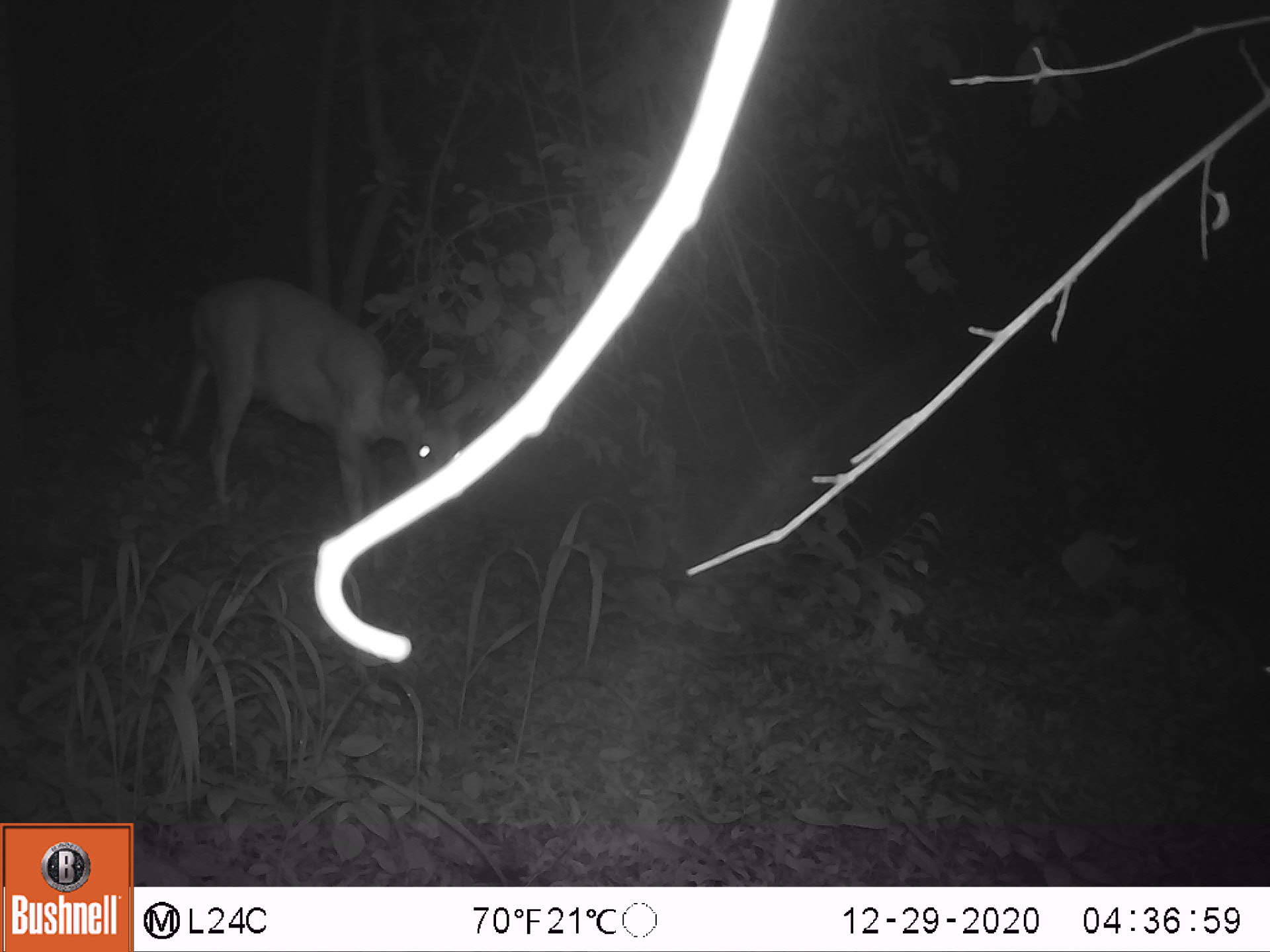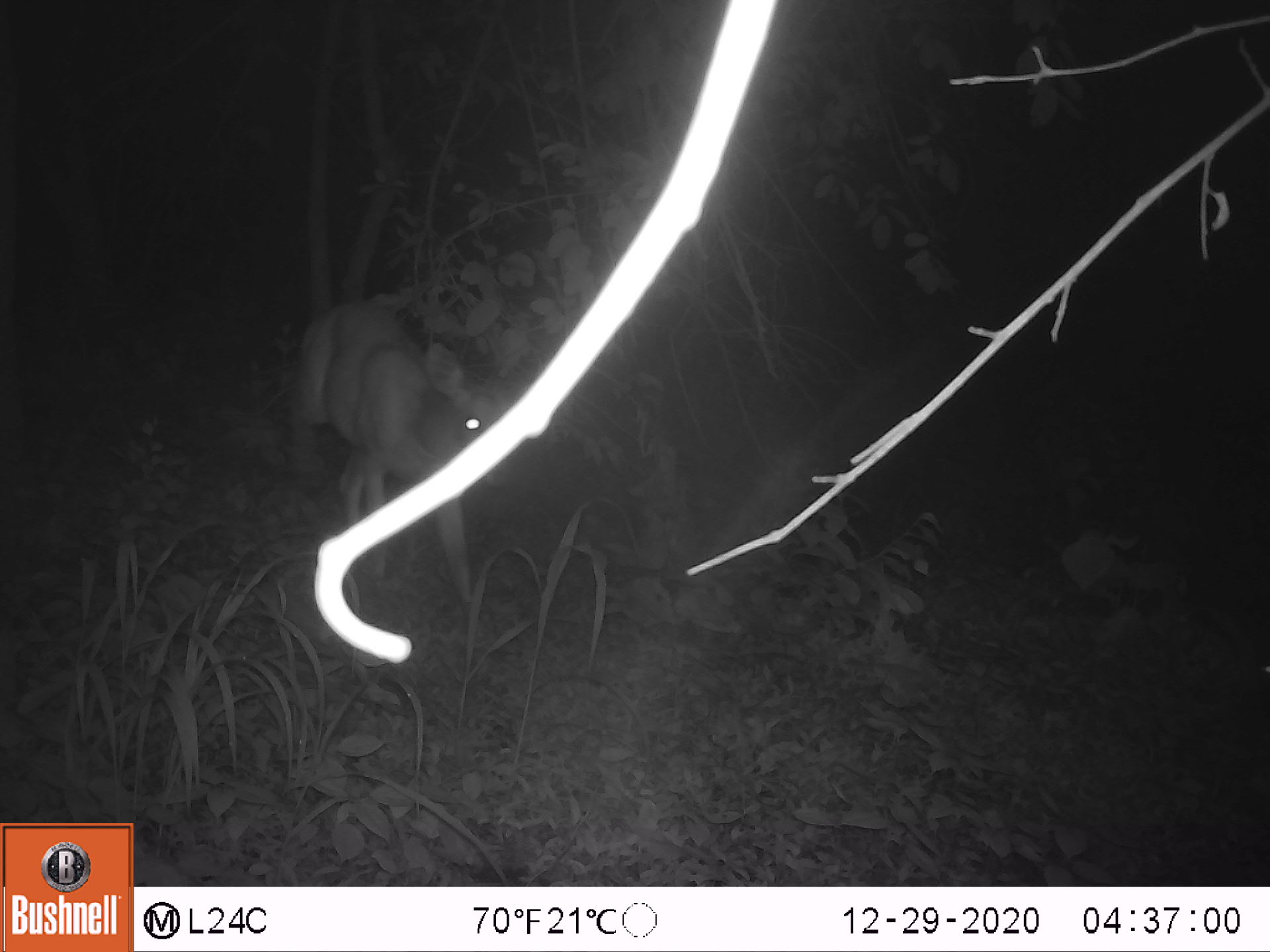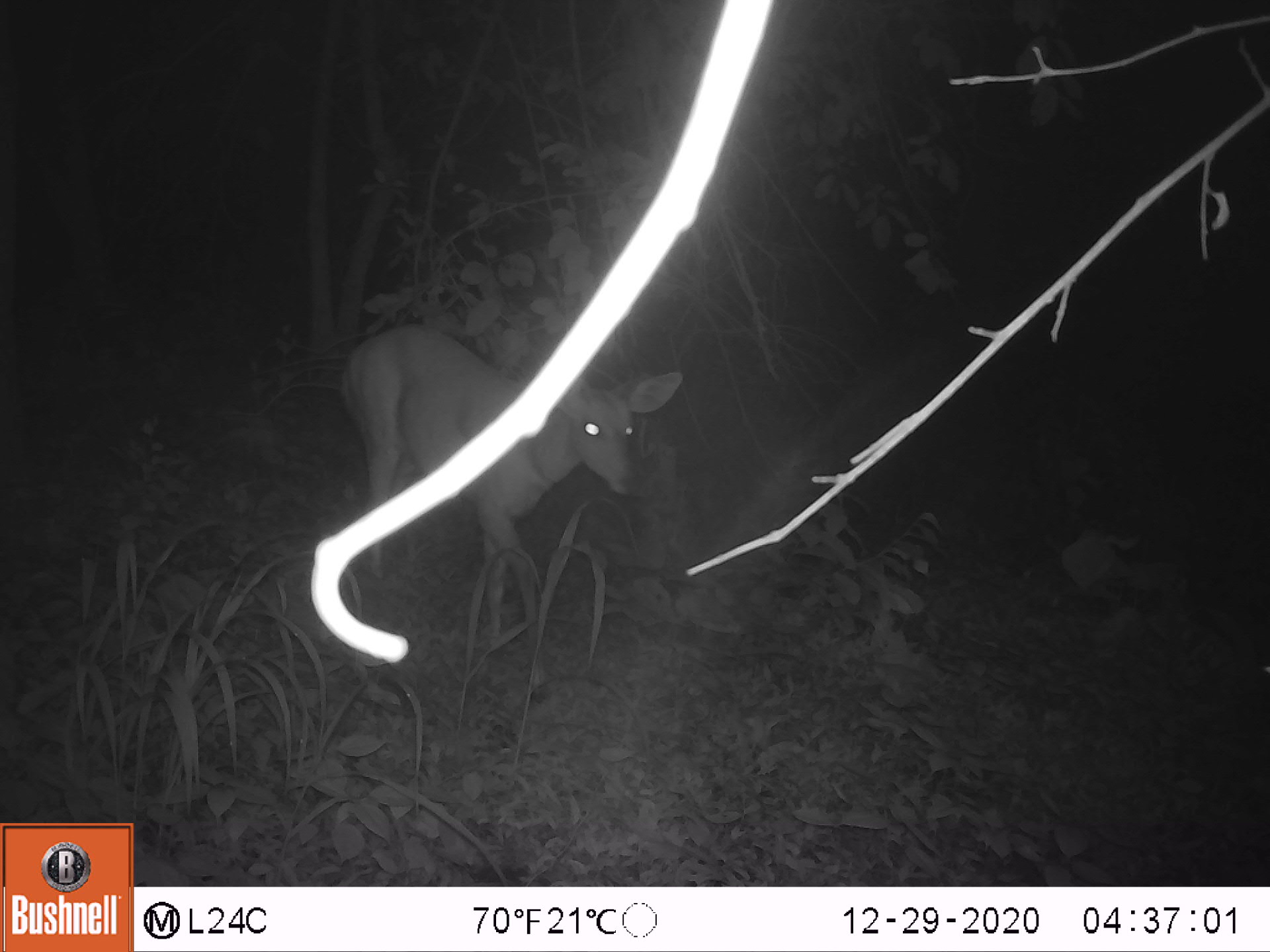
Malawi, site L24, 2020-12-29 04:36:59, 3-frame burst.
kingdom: Animalia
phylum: Chordata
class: Mammalia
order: Artiodactyla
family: Bovidae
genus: Redunca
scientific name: Redunca arundinum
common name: southern reedbuck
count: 1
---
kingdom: Animalia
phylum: Chordata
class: Mammalia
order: Artiodactyla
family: Bovidae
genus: Tragelaphus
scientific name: Tragelaphus sylvaticus sylvaticus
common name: cape bushbuck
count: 1